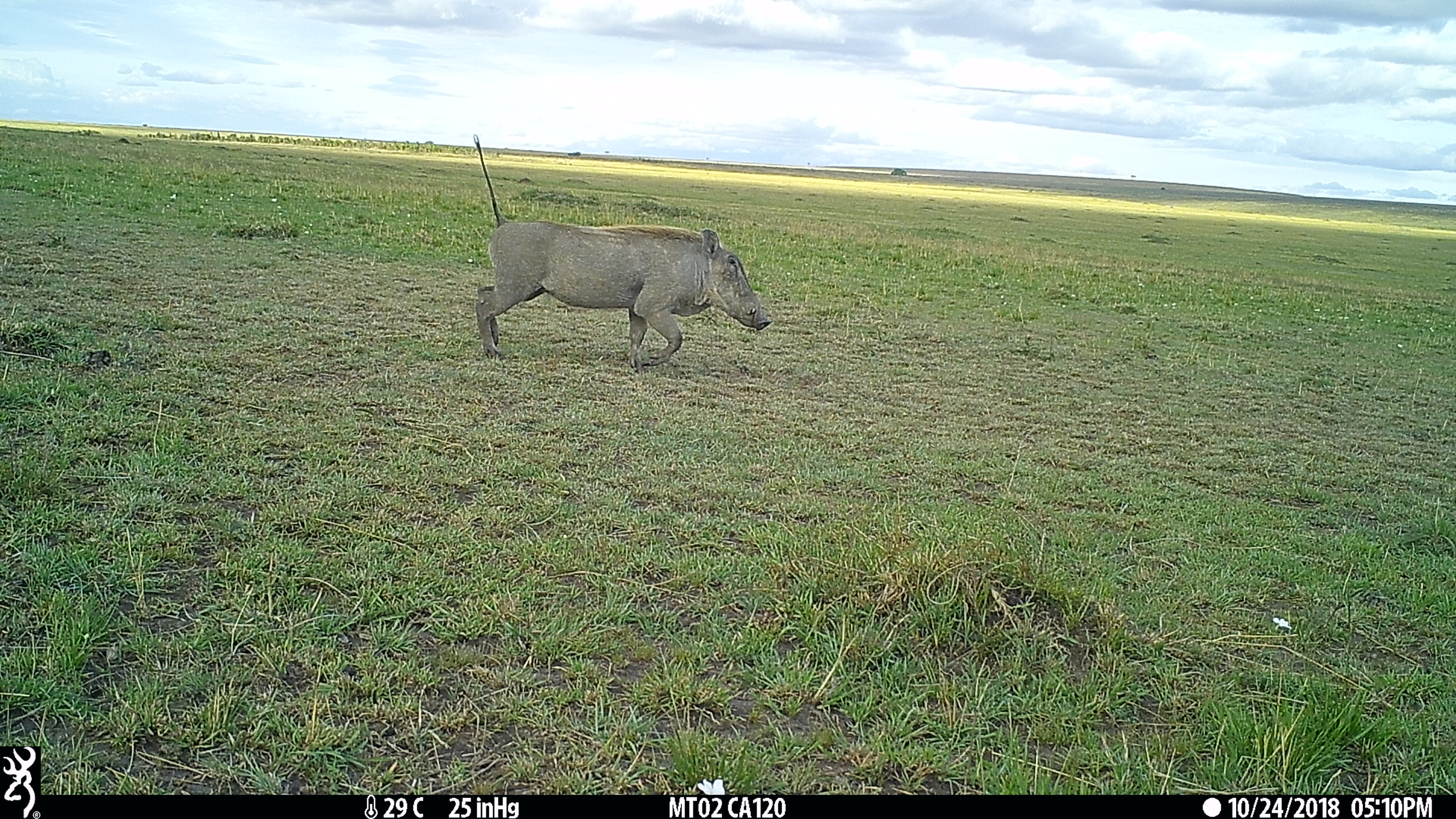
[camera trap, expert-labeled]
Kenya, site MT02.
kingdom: Animalia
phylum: Chordata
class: Mammalia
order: Artiodactyla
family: Suidae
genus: Phacochoerus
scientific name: Phacochoerus africanus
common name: common warthog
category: warthog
Warthog (common warthog) (Phacochoerus africanus).